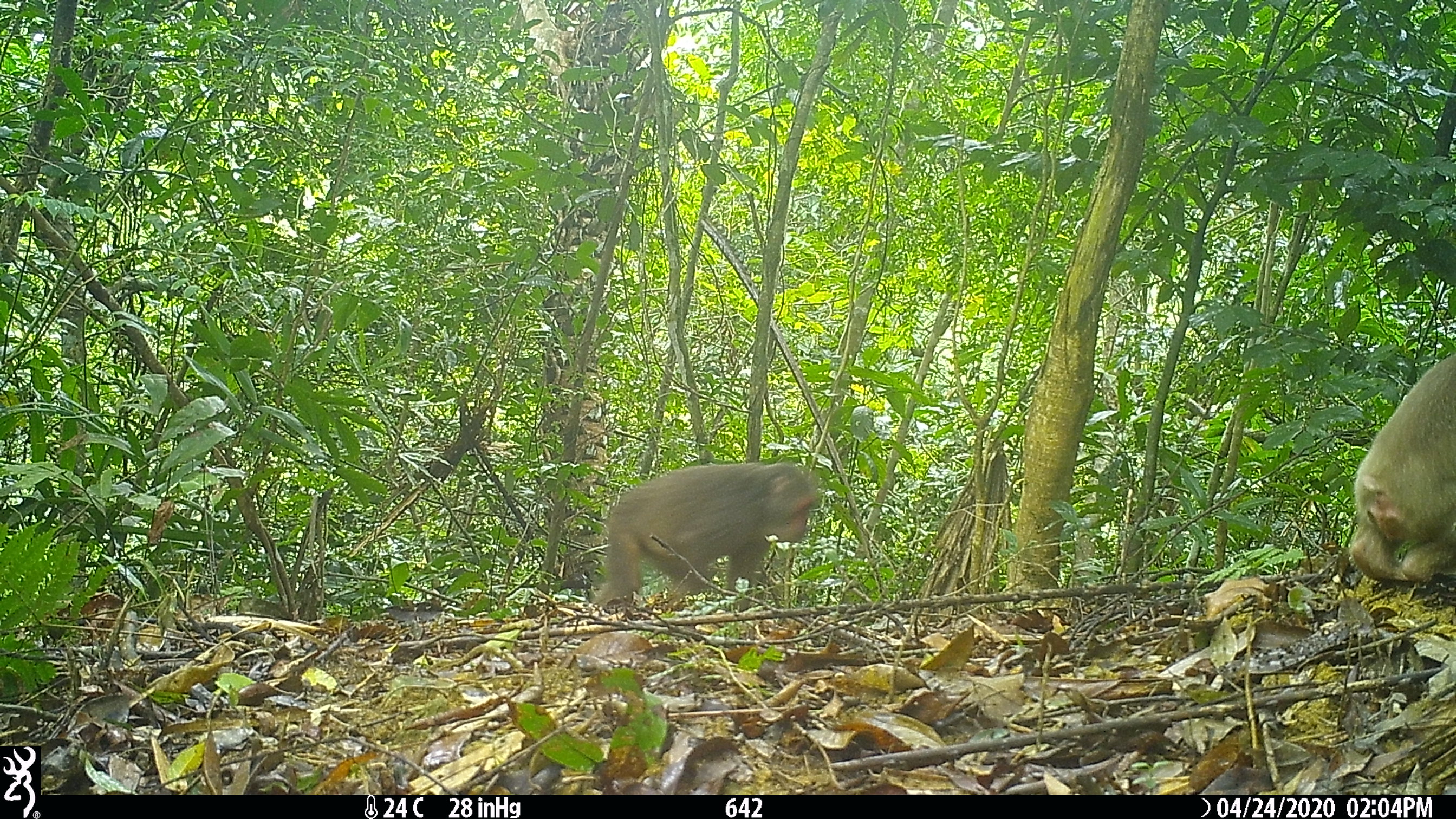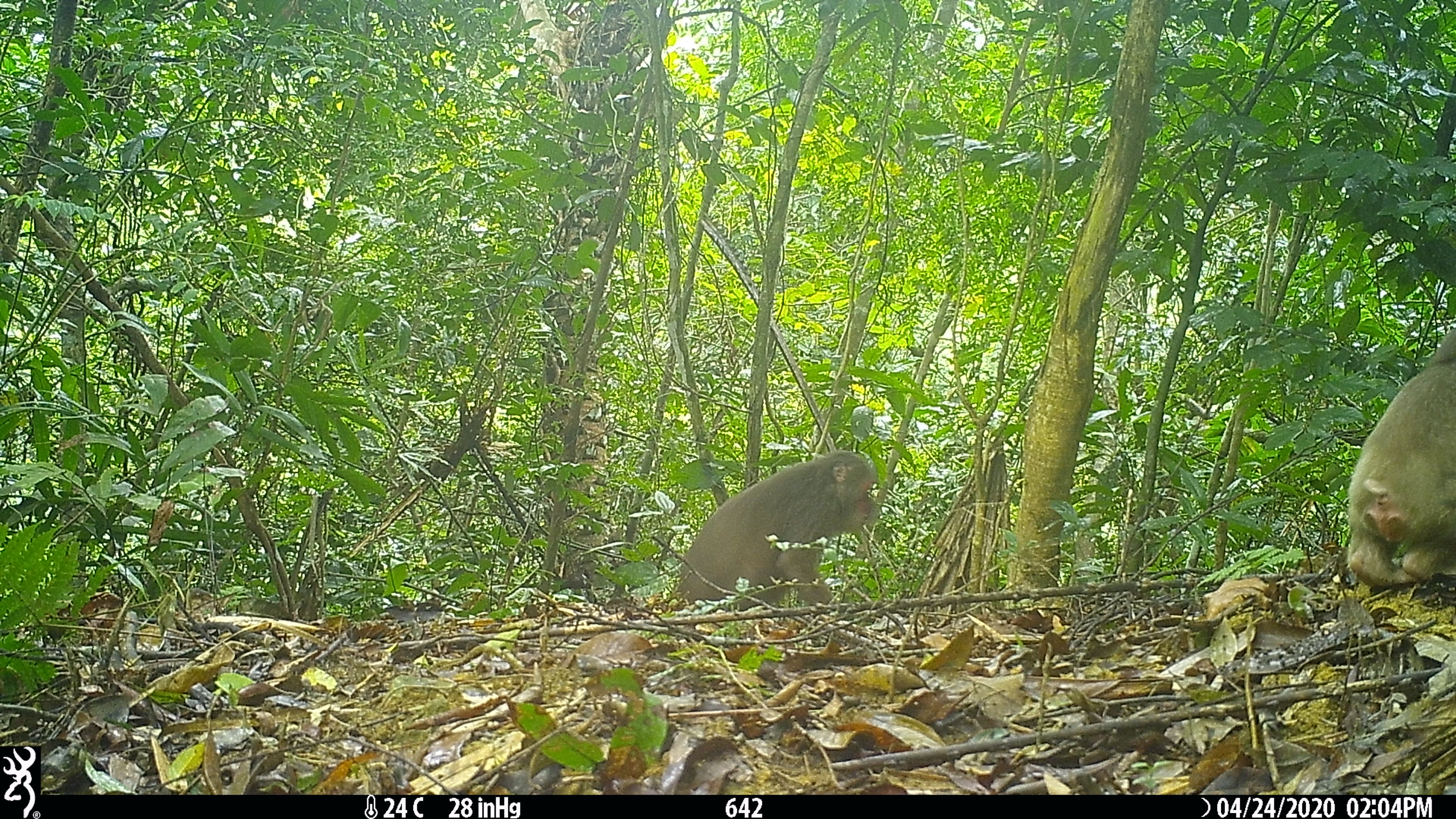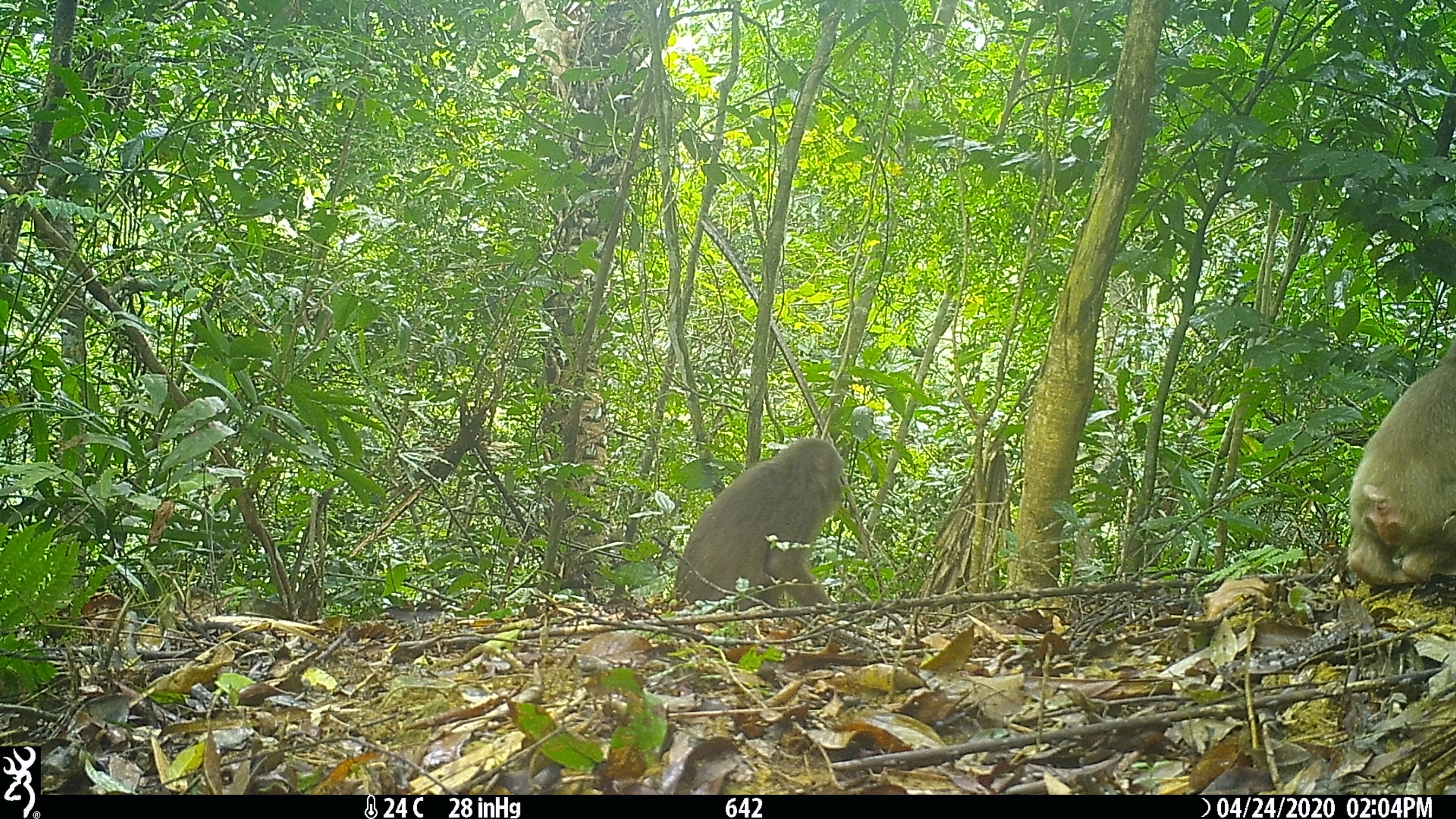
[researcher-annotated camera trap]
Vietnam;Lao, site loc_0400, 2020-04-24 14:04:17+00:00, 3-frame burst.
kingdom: Animalia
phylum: Chordata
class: Mammalia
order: Primates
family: Cercopithecidae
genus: Macaca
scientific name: Macaca arctoides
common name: stump-tailed macaque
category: stump tailed macaque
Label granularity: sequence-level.